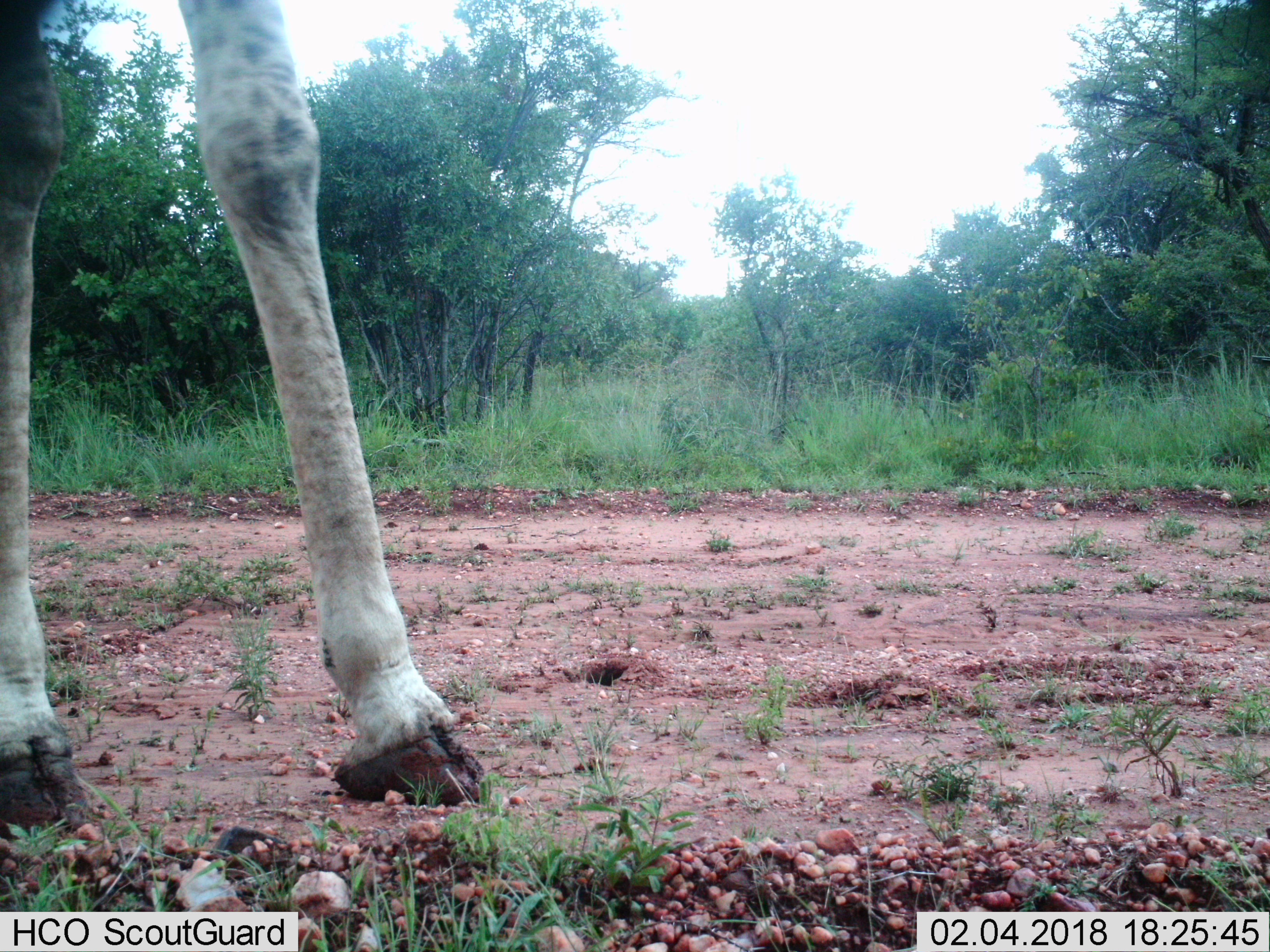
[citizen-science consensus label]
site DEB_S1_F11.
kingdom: Animalia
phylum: Chordata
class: Mammalia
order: Artiodactyla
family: Giraffidae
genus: Giraffa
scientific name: Giraffa camelopardalis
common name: giraffe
Giraffe (Giraffa camelopardalis), count 1. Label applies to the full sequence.